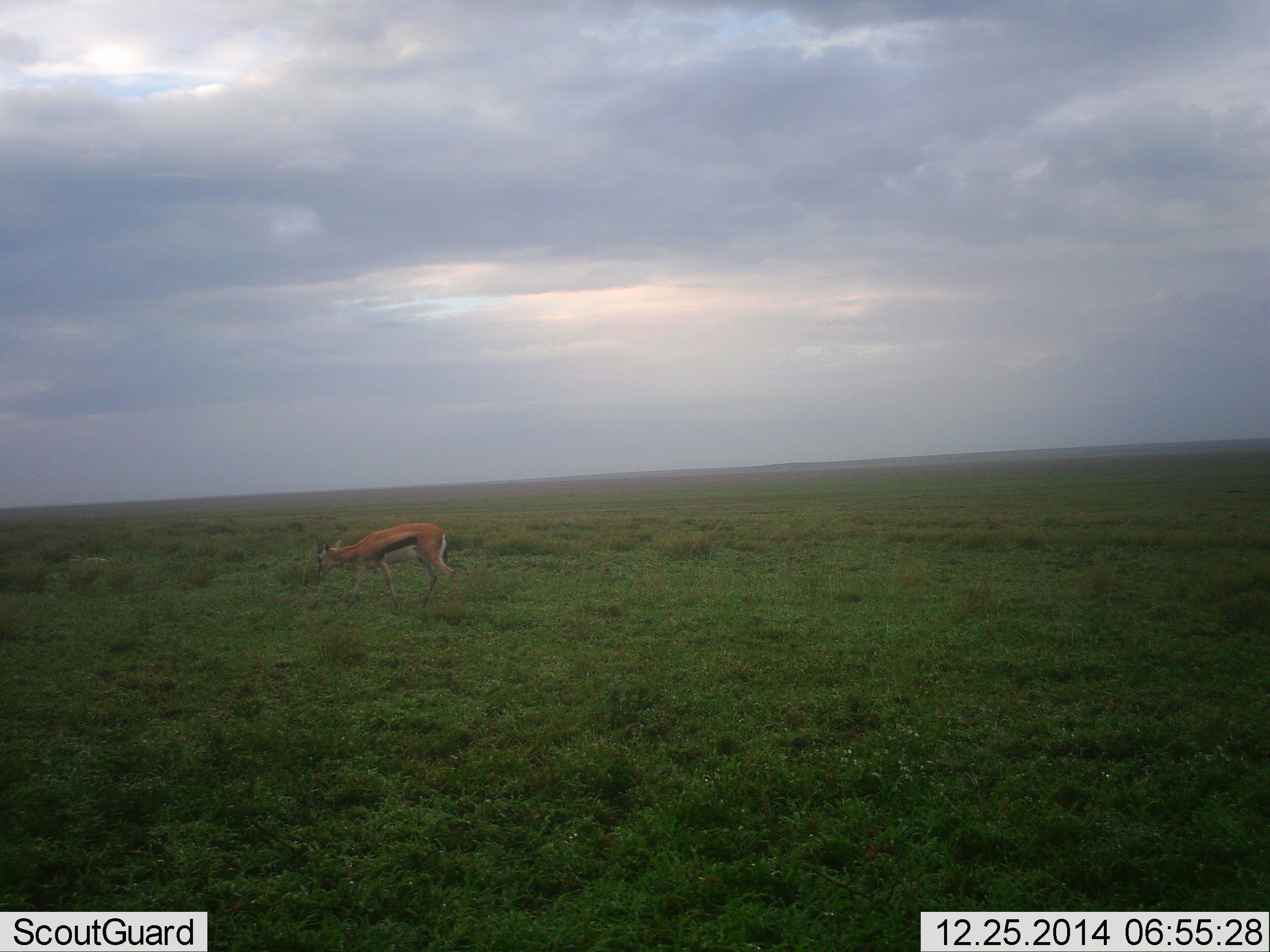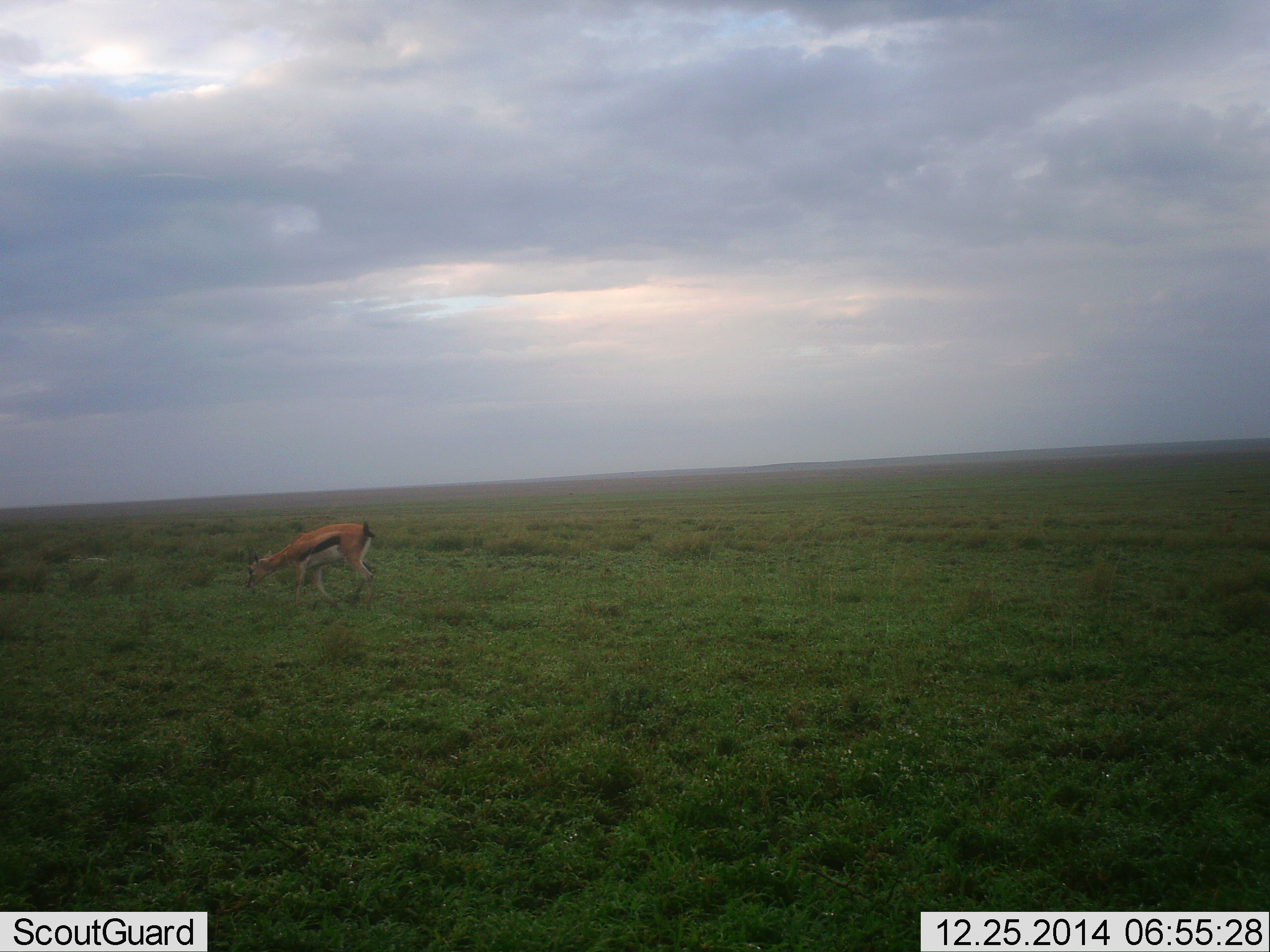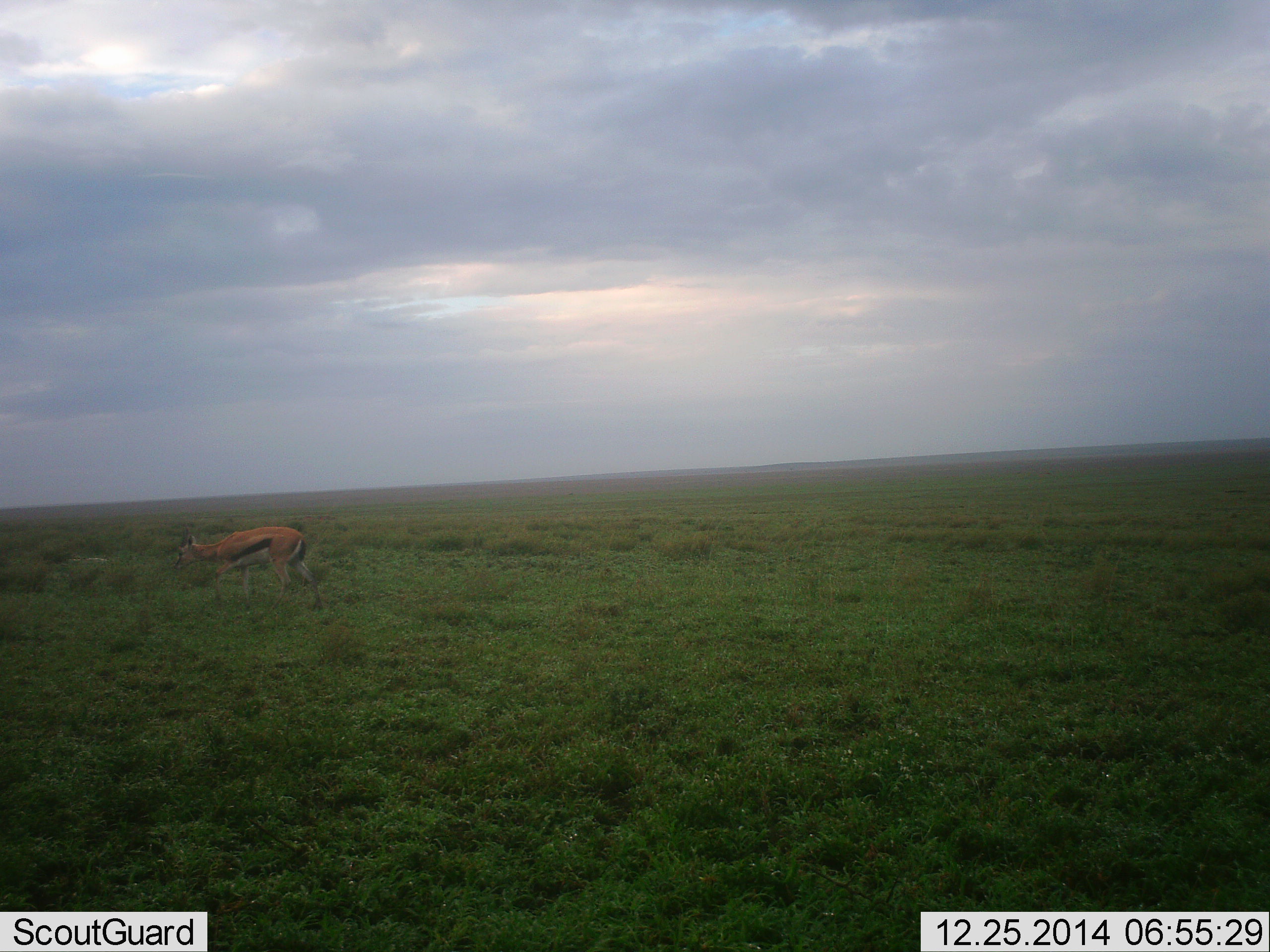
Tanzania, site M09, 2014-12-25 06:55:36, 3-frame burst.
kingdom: Animalia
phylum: Chordata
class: Mammalia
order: Artiodactyla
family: Bovidae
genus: Eudorcas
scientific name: Eudorcas thomsonii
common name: thomson's gazelle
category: gazellethomsons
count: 1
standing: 0%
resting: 0%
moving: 50%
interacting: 0%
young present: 0%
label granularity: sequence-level